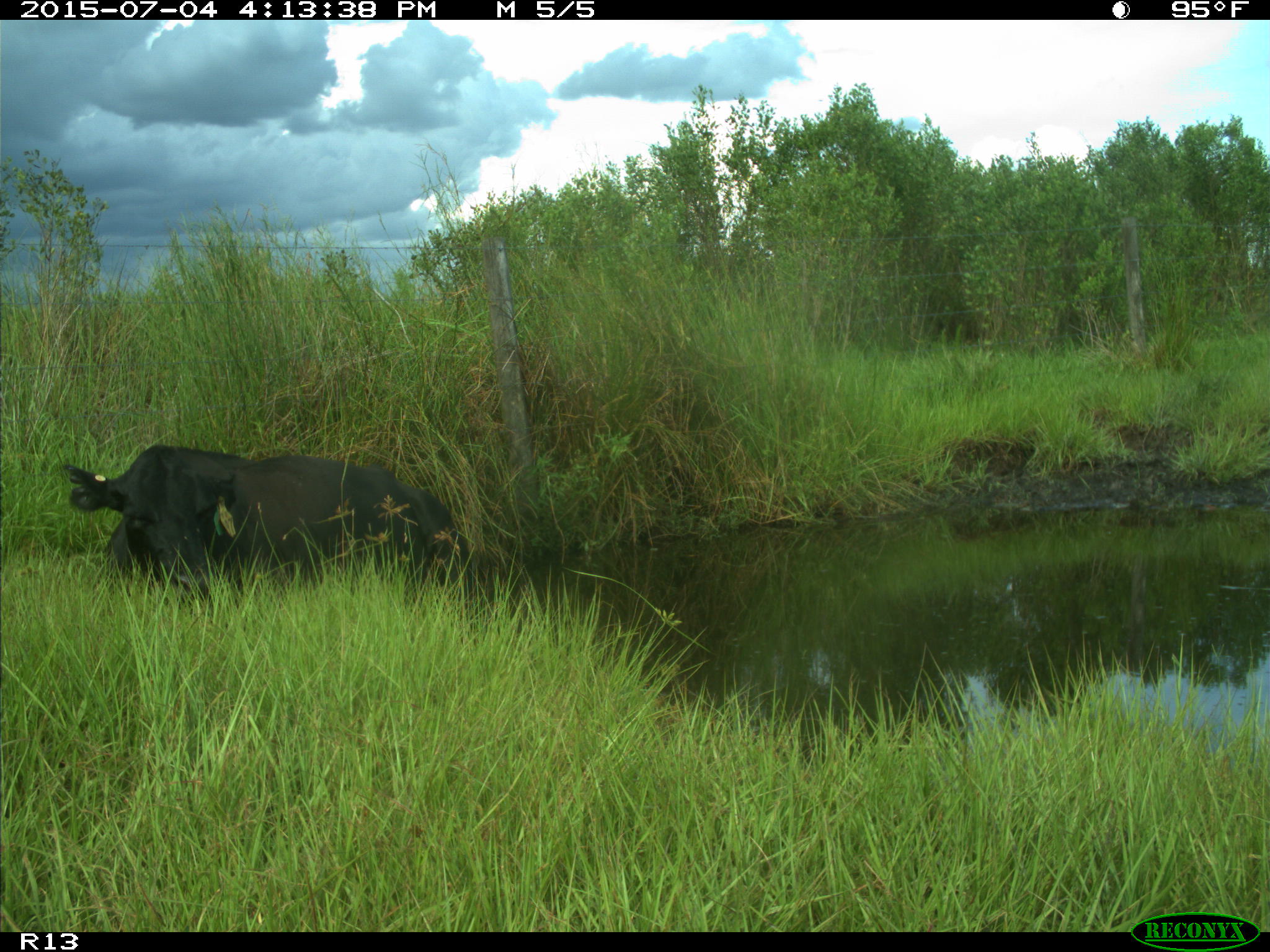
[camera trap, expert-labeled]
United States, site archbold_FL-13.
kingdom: Animalia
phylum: Chordata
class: Mammalia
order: Artiodactyla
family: Bovidae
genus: Bos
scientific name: Bos taurus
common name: domestic cow